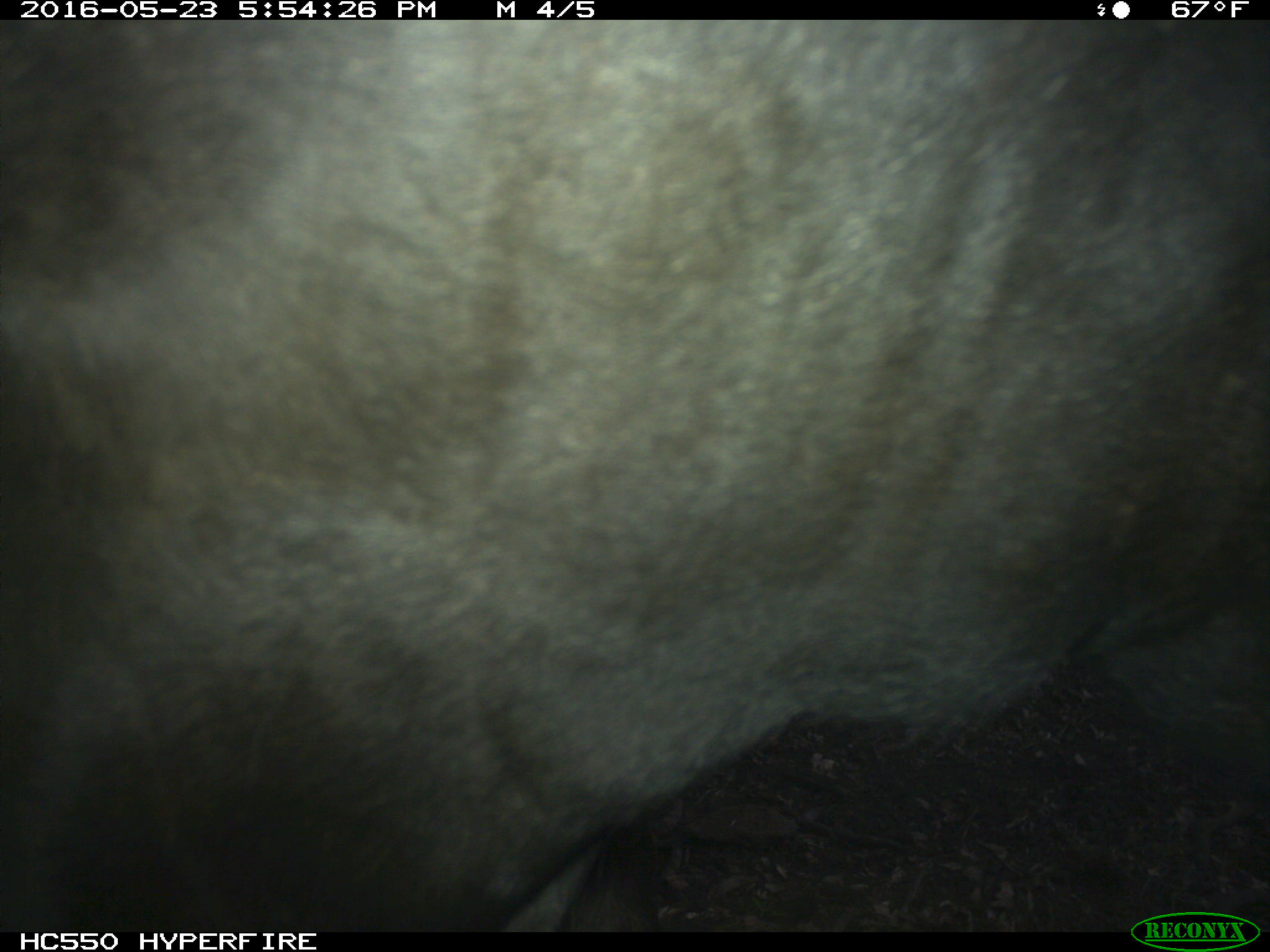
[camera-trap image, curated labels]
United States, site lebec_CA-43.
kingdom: Animalia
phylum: Chordata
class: Mammalia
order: Artiodactyla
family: Bovidae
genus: Bos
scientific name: Bos taurus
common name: domestic cow